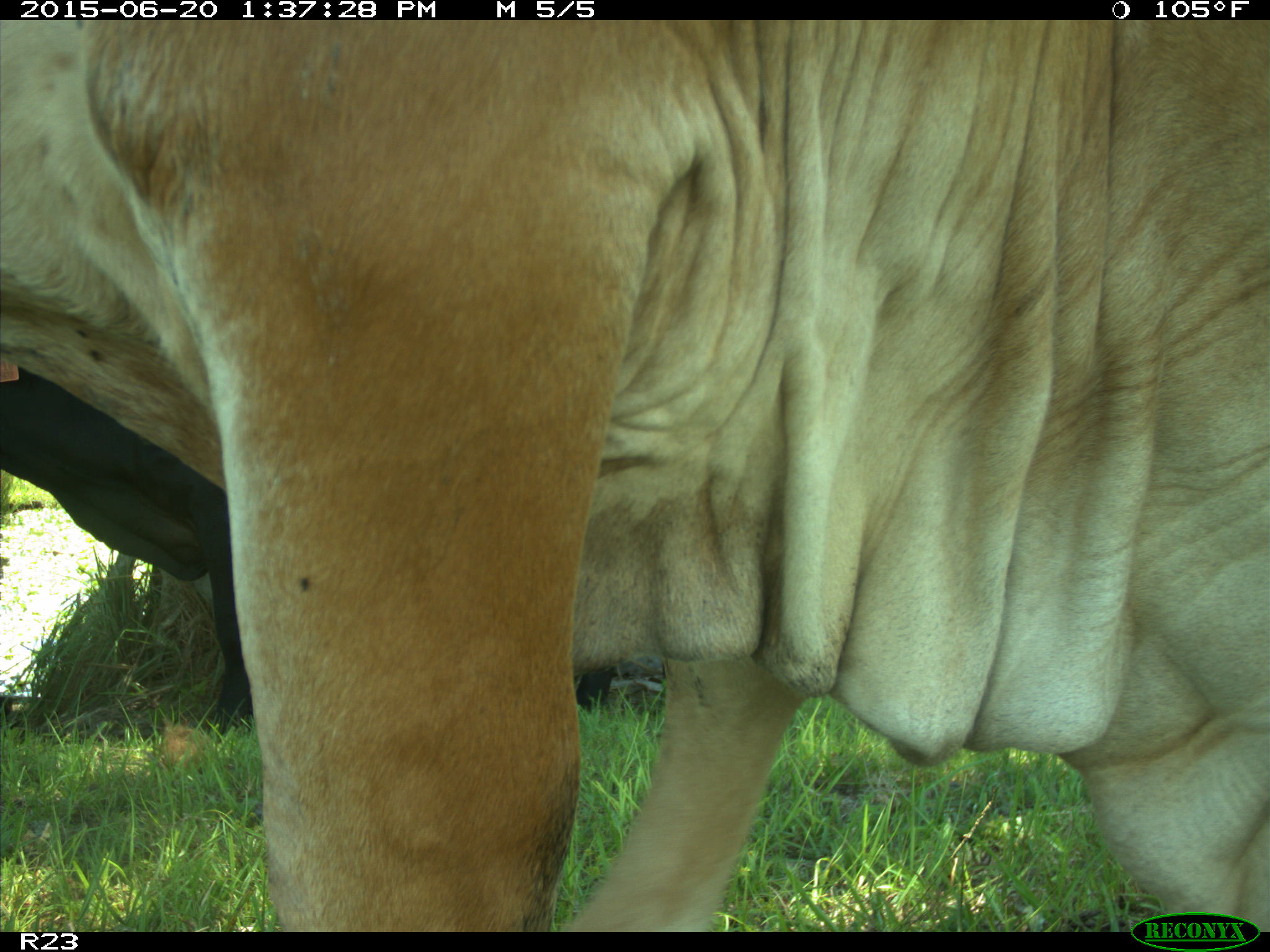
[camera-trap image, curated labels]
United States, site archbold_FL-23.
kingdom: Animalia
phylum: Chordata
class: Mammalia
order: Artiodactyla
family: Bovidae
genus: Bos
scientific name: Bos taurus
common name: domestic cow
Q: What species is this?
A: Bos taurus (domestic cow).